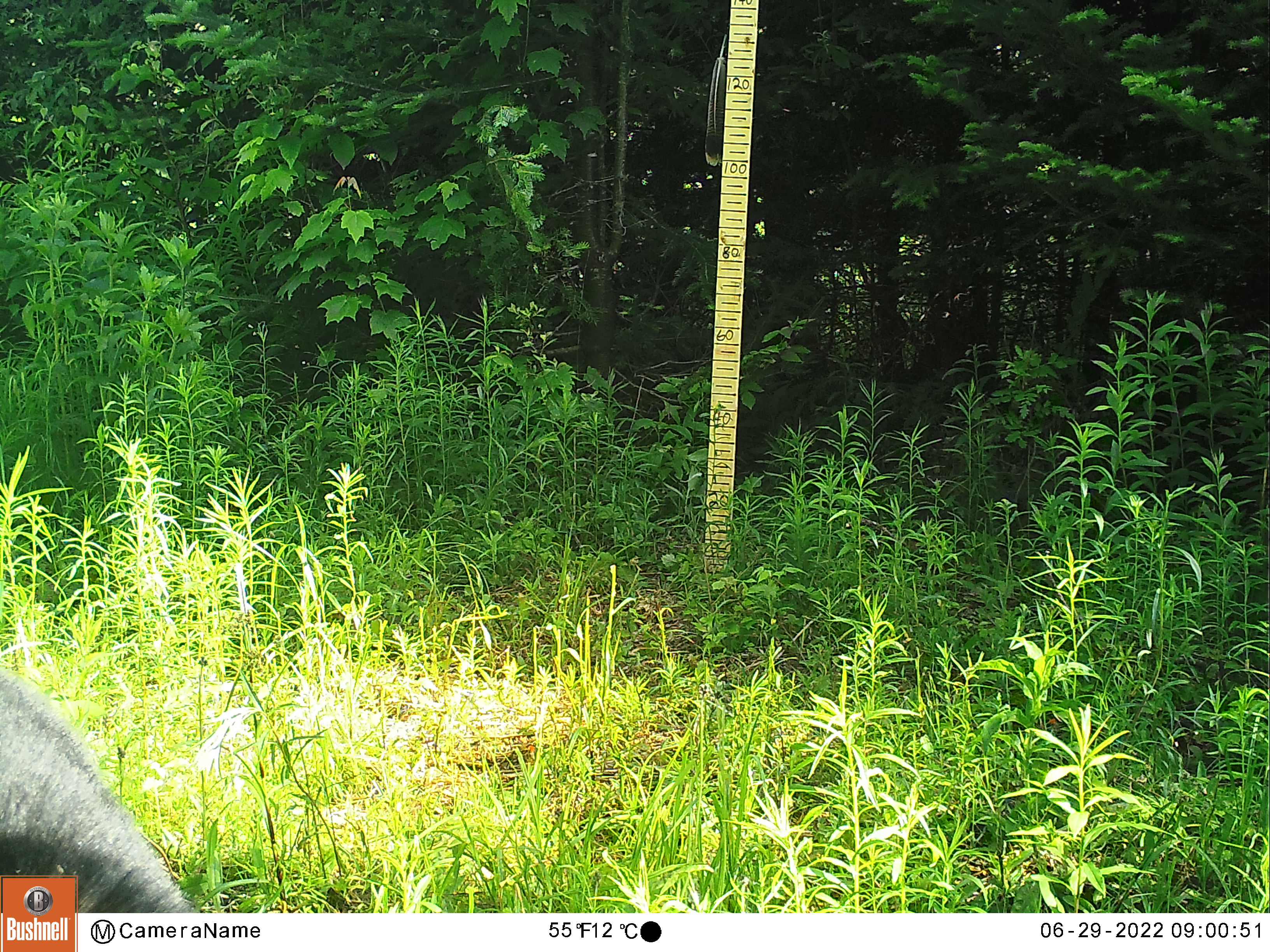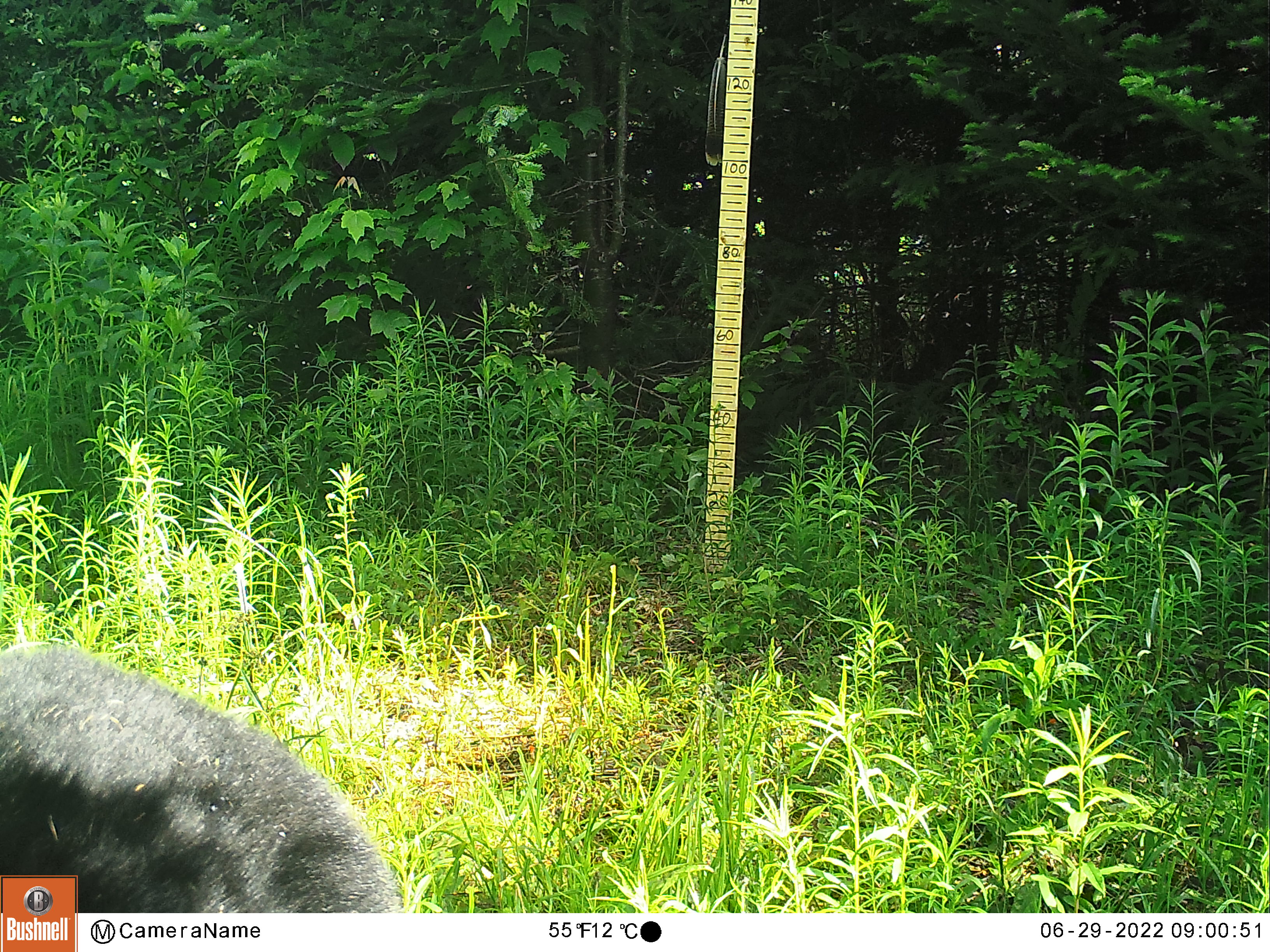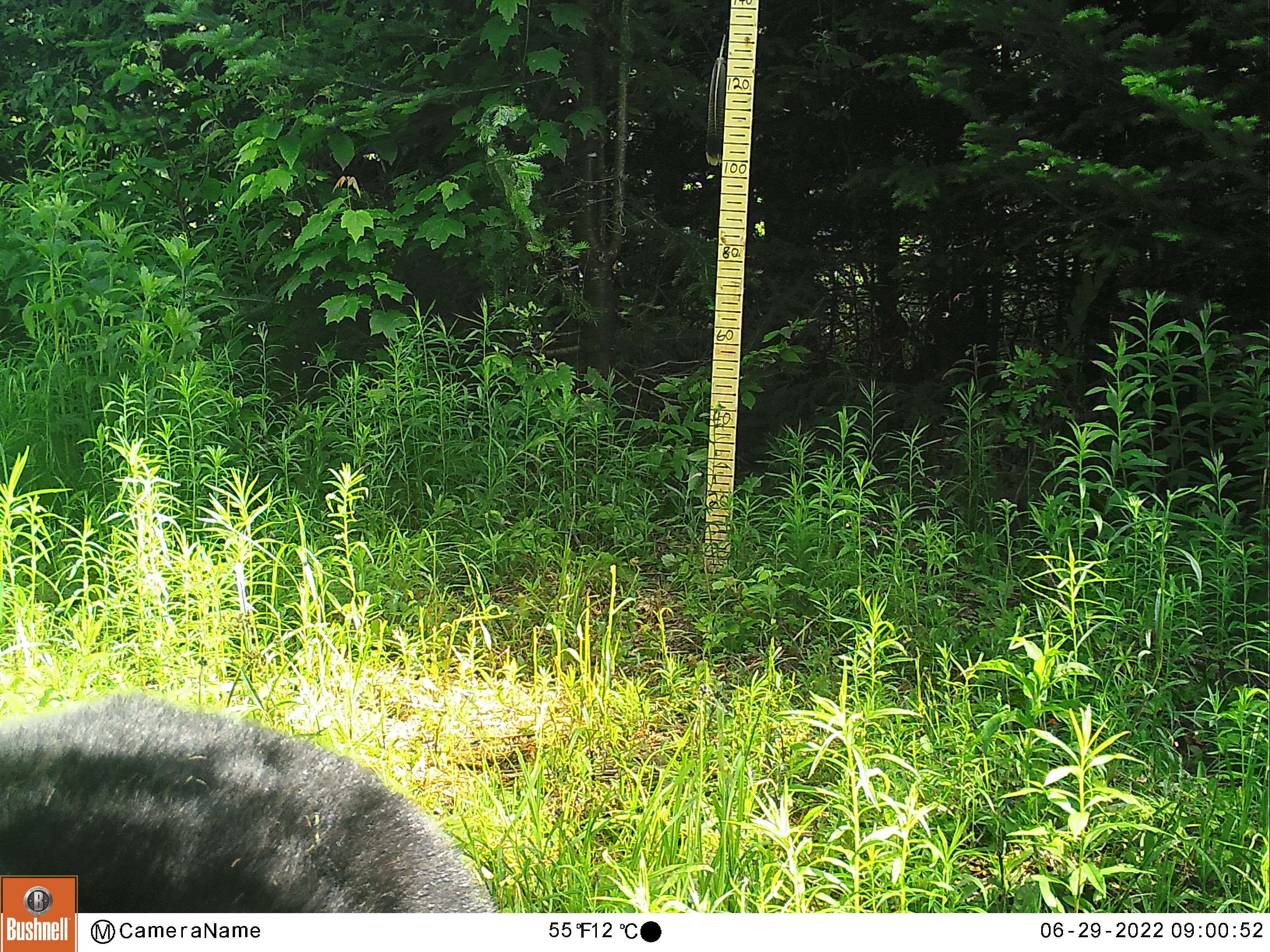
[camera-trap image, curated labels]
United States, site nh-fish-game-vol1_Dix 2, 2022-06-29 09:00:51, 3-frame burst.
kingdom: Animalia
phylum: Chordata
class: Mammalia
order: Carnivora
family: Ursidae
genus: Ursus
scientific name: Ursus americanus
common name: black bear